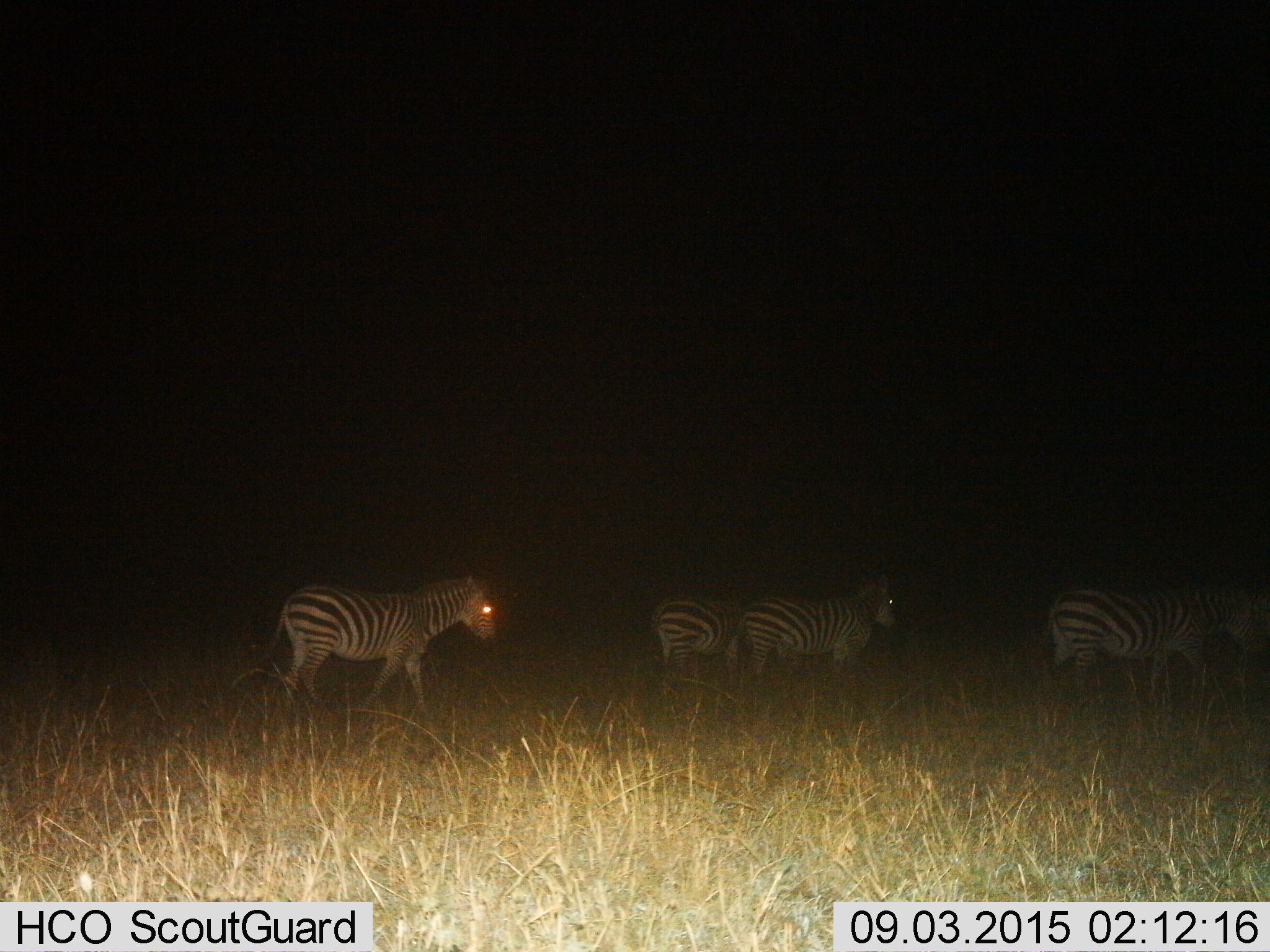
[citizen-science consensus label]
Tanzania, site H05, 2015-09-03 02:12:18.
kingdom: Animalia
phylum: Chordata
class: Mammalia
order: Perissodactyla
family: Equidae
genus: Equus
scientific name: Equus quagga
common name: plains zebra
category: zebra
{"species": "zebra (plains zebra) (Equus quagga)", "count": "4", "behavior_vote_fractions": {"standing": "56%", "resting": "0%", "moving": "67%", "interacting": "0%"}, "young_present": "0%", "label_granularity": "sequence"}